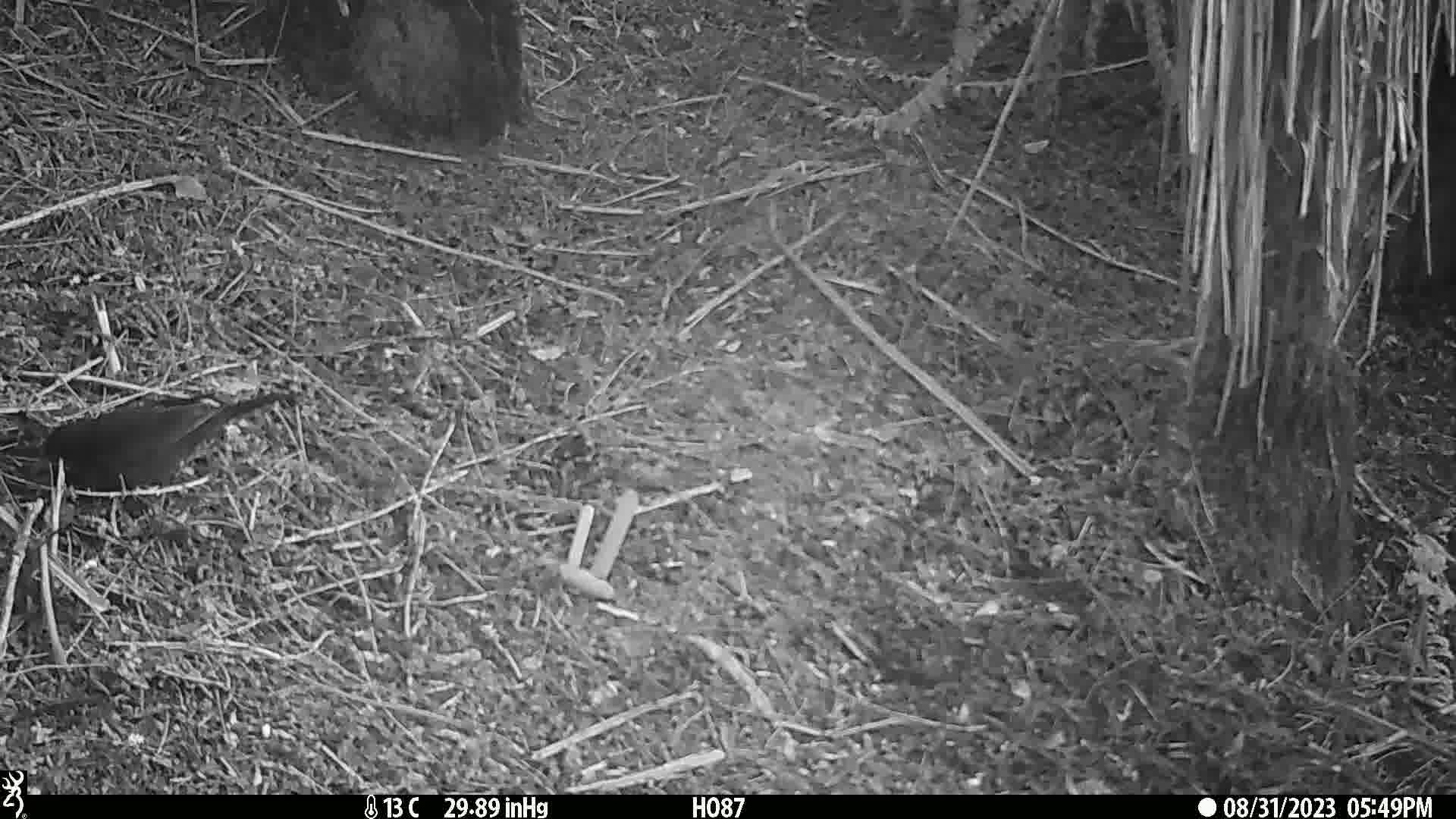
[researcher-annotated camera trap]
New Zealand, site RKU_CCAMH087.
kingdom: Animalia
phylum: Chordata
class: Aves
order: Passeriformes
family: Turdidae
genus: Turdus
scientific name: Turdus merula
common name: eurasian blackbird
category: blackbird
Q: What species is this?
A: Blackbird (eurasian blackbird) (Turdus merula).